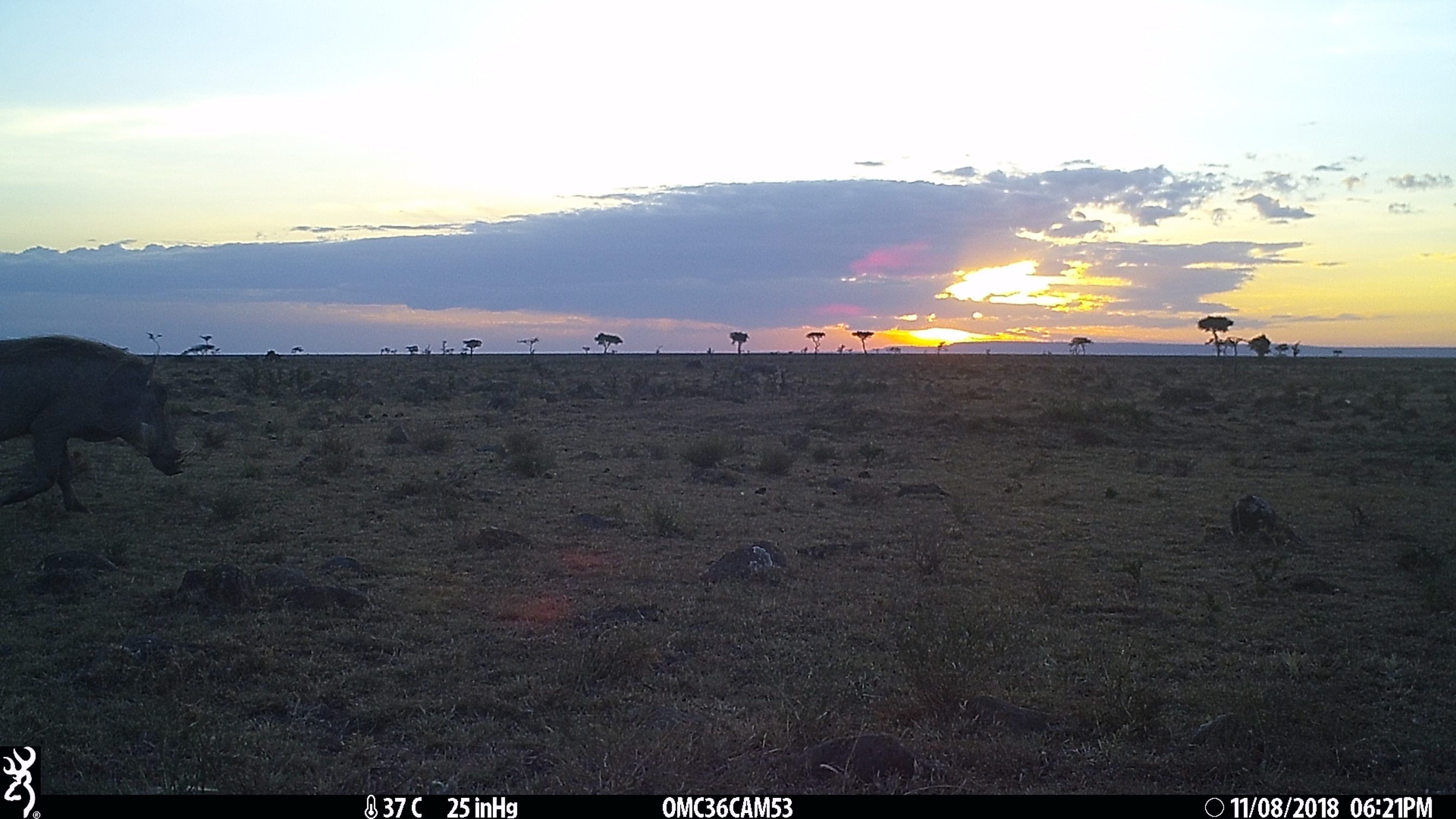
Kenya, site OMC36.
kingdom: Animalia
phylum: Chordata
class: Mammalia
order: Artiodactyla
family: Suidae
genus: Phacochoerus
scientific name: Phacochoerus africanus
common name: common warthog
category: warthog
Warthog (common warthog) (Phacochoerus africanus).